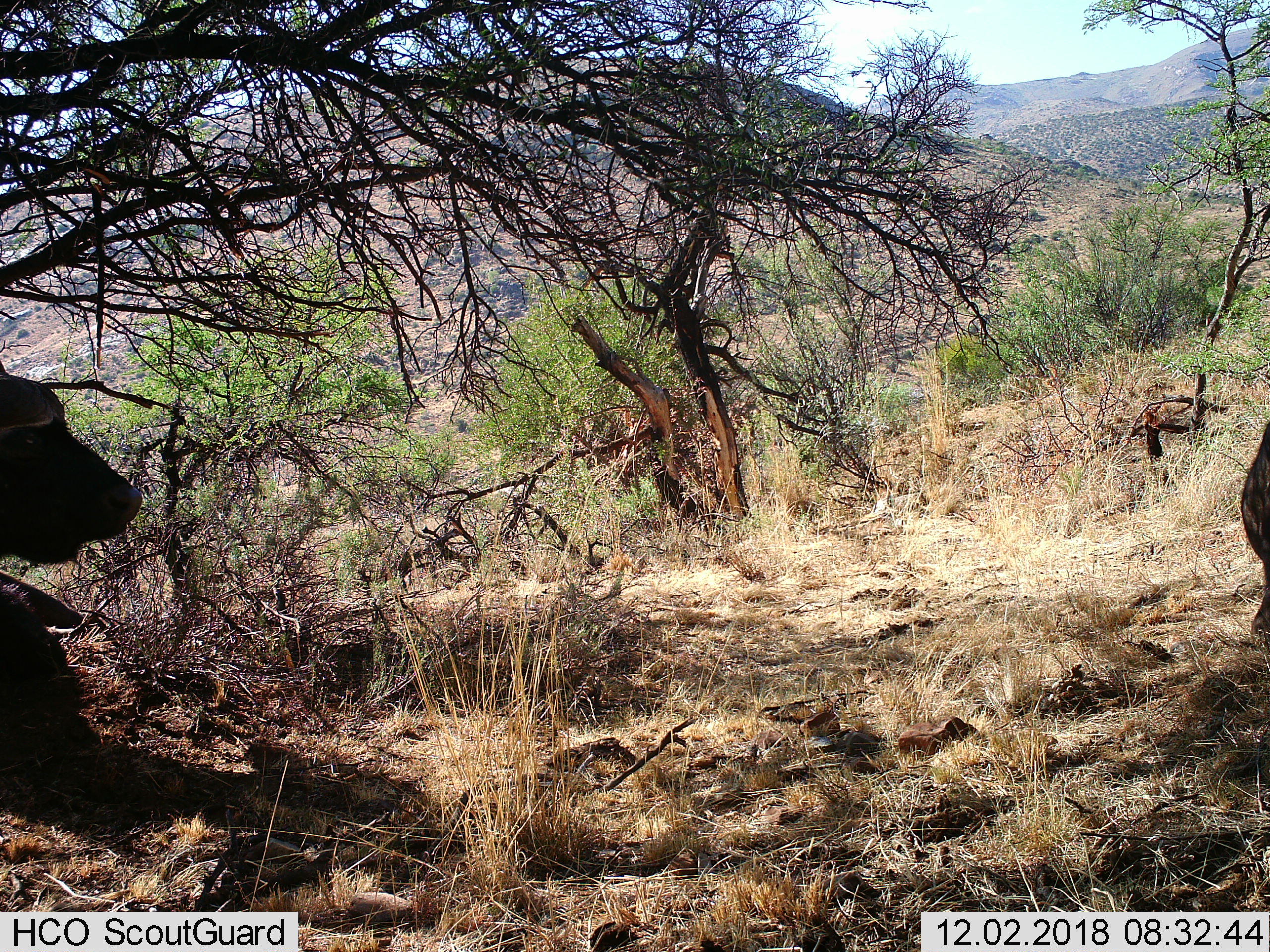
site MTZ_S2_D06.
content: unidentified animal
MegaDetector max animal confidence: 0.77